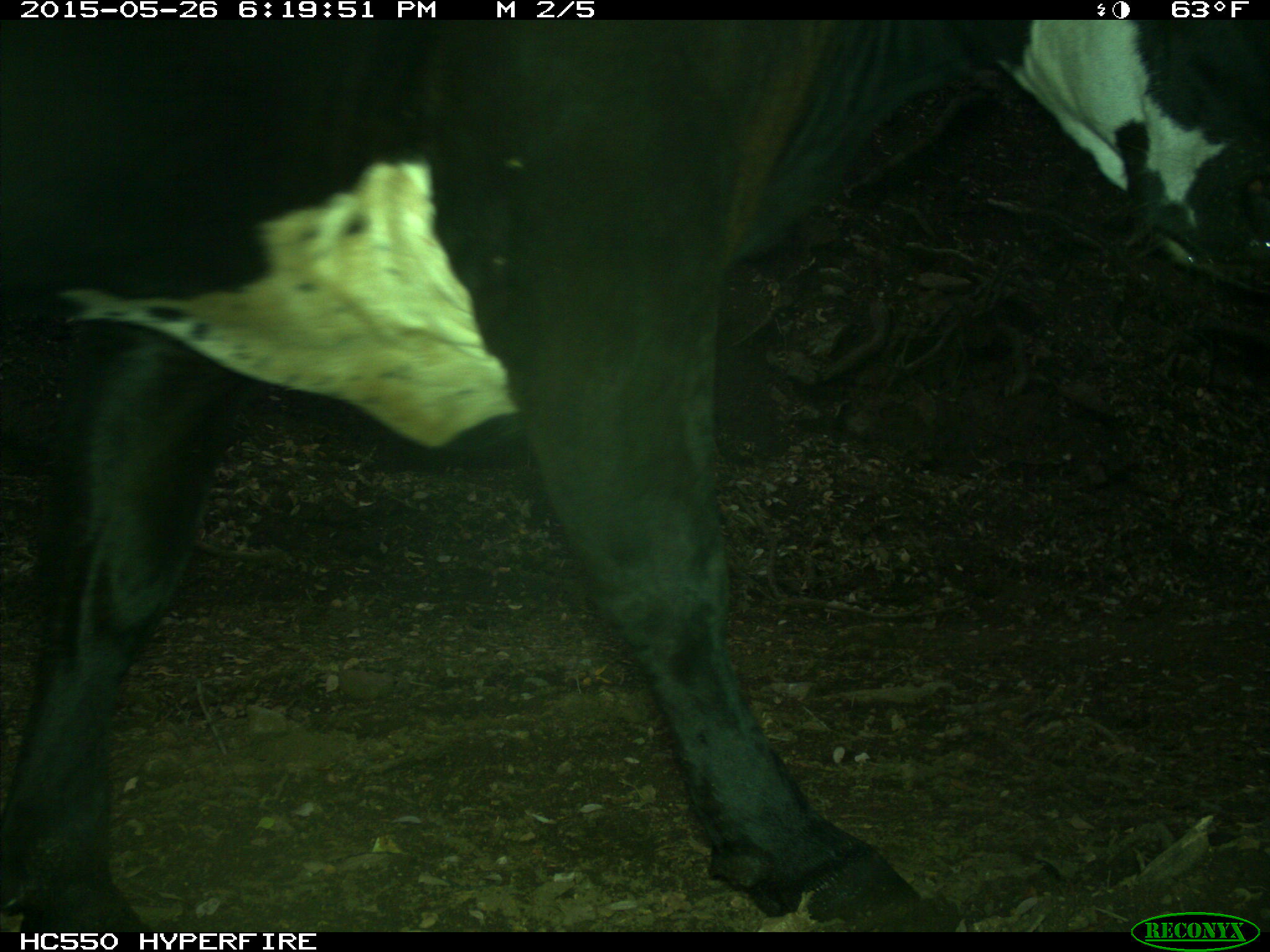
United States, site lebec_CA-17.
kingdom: Animalia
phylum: Chordata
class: Mammalia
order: Artiodactyla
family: Bovidae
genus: Bos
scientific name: Bos taurus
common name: domestic cow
Bos taurus (domestic cow).